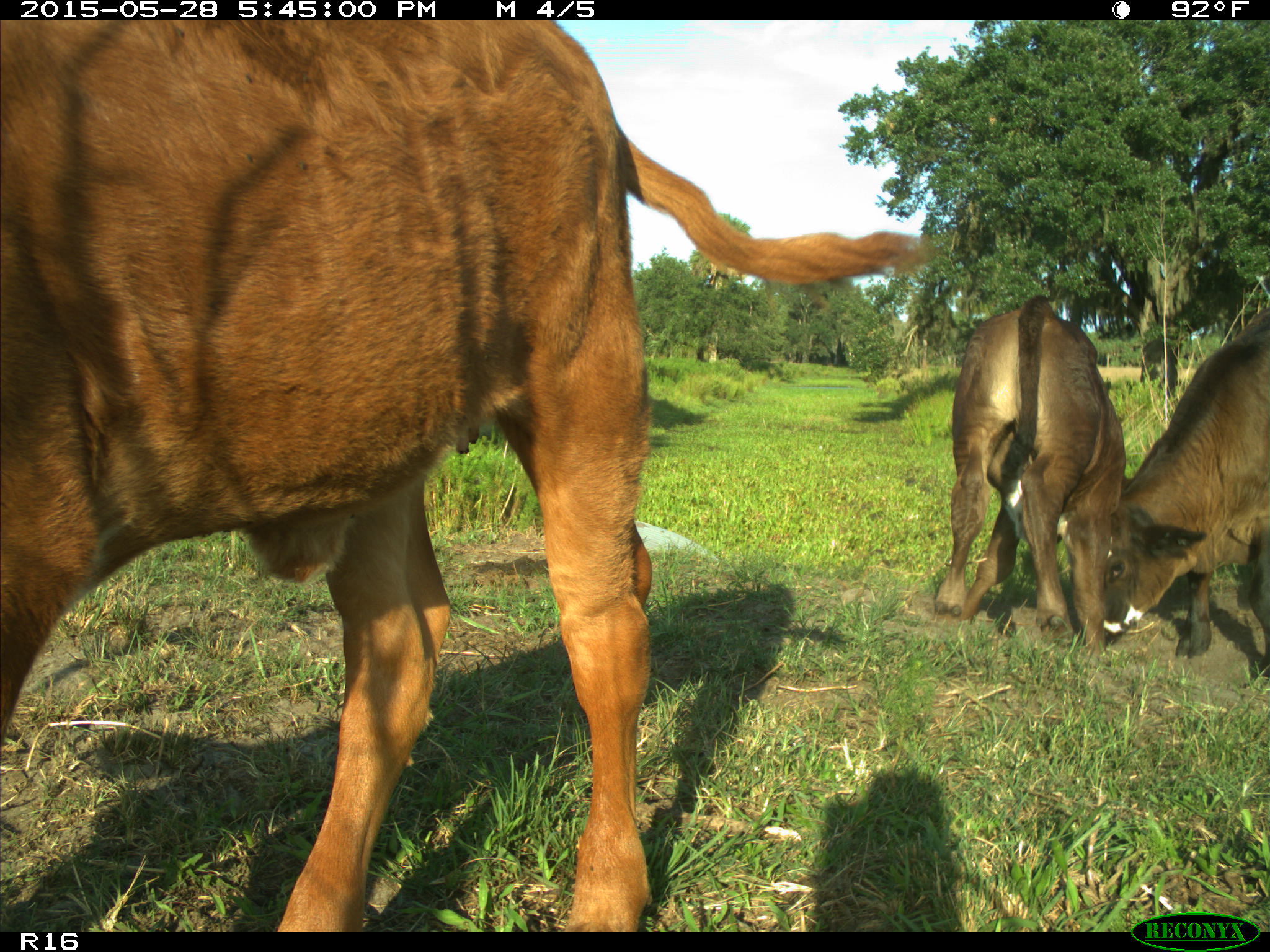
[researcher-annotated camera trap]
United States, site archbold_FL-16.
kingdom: Animalia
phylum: Chordata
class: Mammalia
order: Artiodactyla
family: Bovidae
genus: Bos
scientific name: Bos taurus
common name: domestic cow